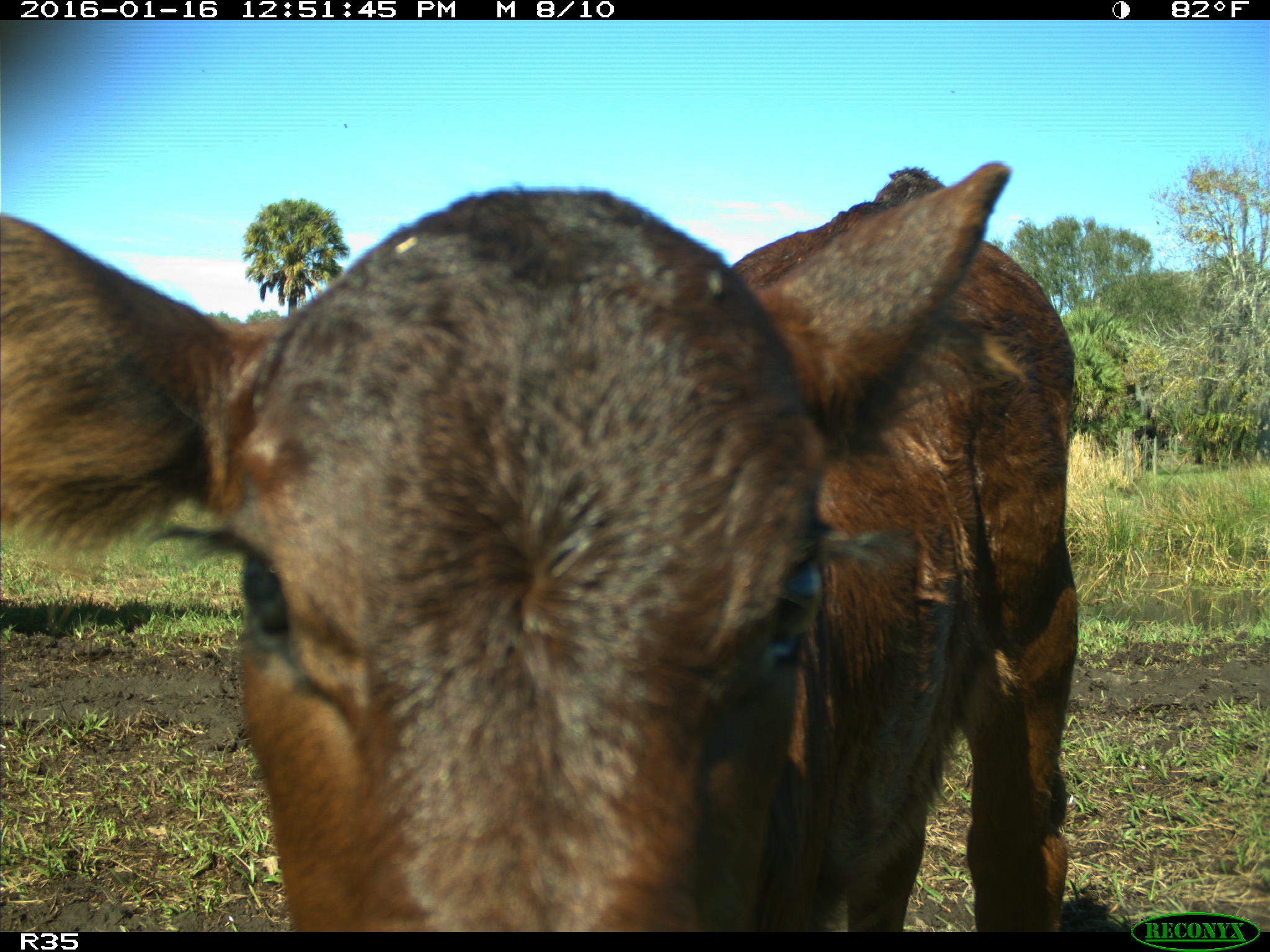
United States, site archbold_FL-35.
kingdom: Animalia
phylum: Chordata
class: Mammalia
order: Artiodactyla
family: Bovidae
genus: Bos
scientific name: Bos taurus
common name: domestic cow